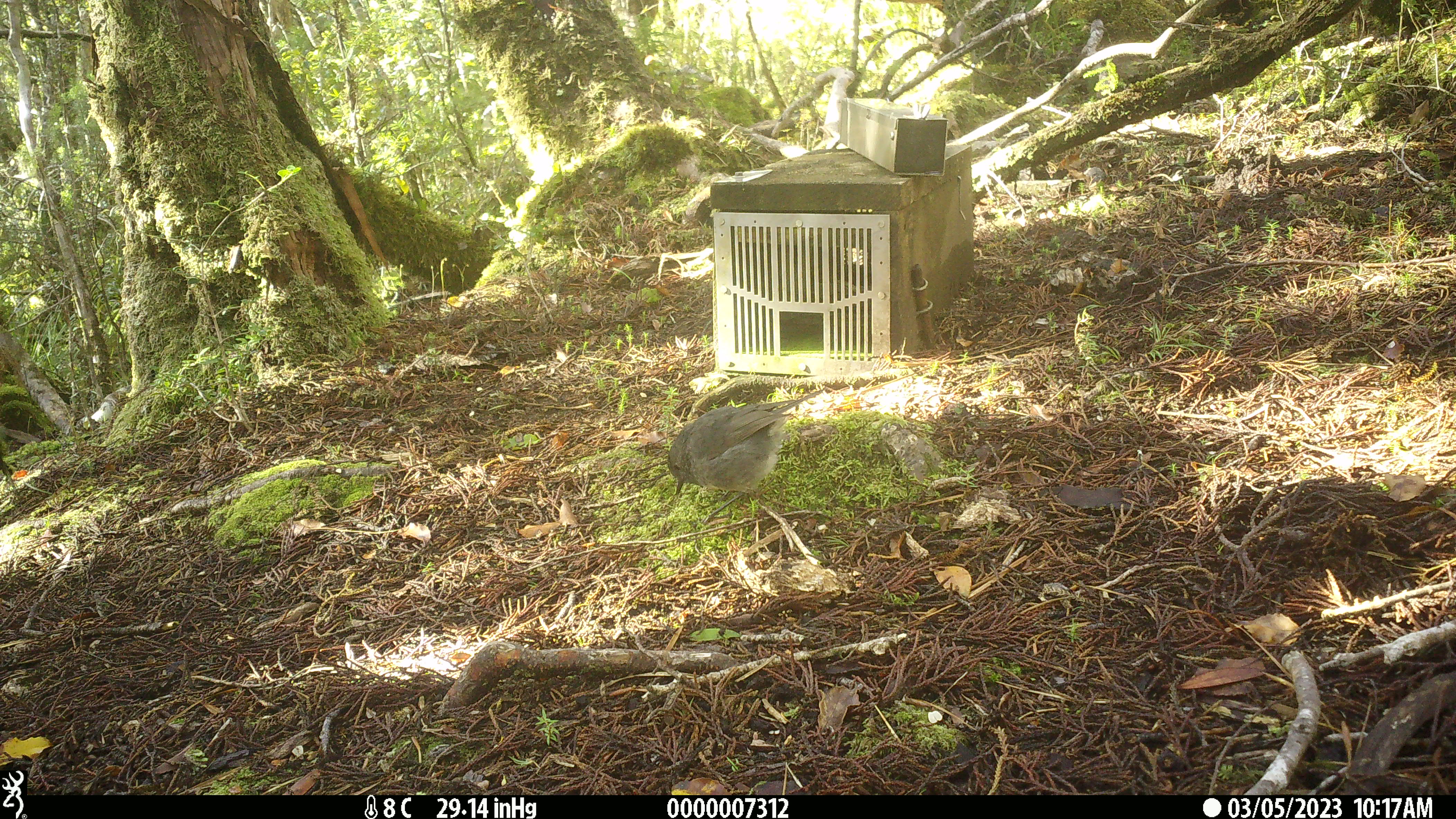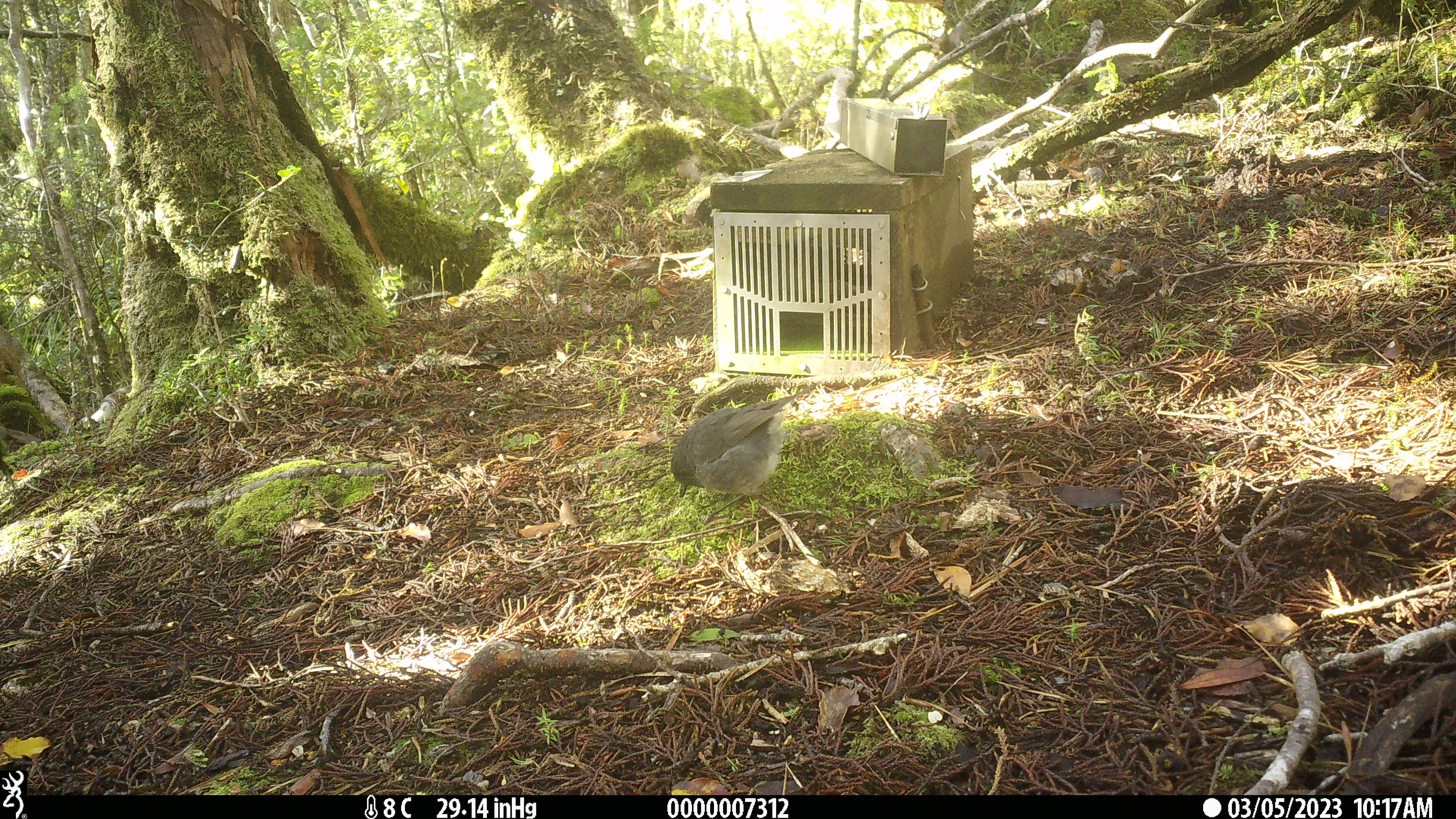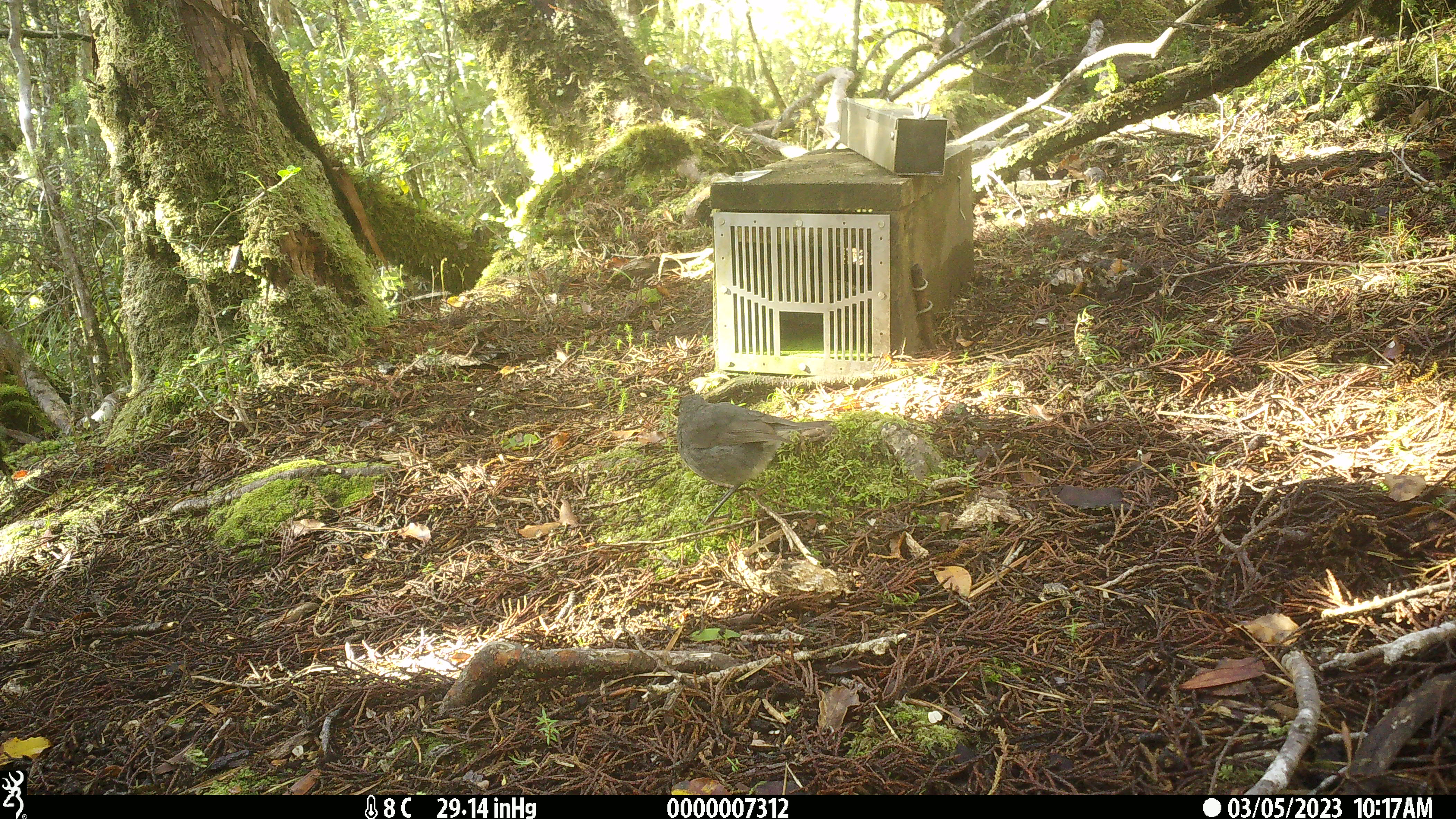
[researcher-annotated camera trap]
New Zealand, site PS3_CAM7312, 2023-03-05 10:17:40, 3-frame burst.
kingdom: Animalia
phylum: Chordata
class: Aves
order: Passeriformes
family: Petroicidae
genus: Petroica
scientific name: Petroica australis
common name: new zealand robin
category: robin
Robin (new zealand robin) (Petroica australis).